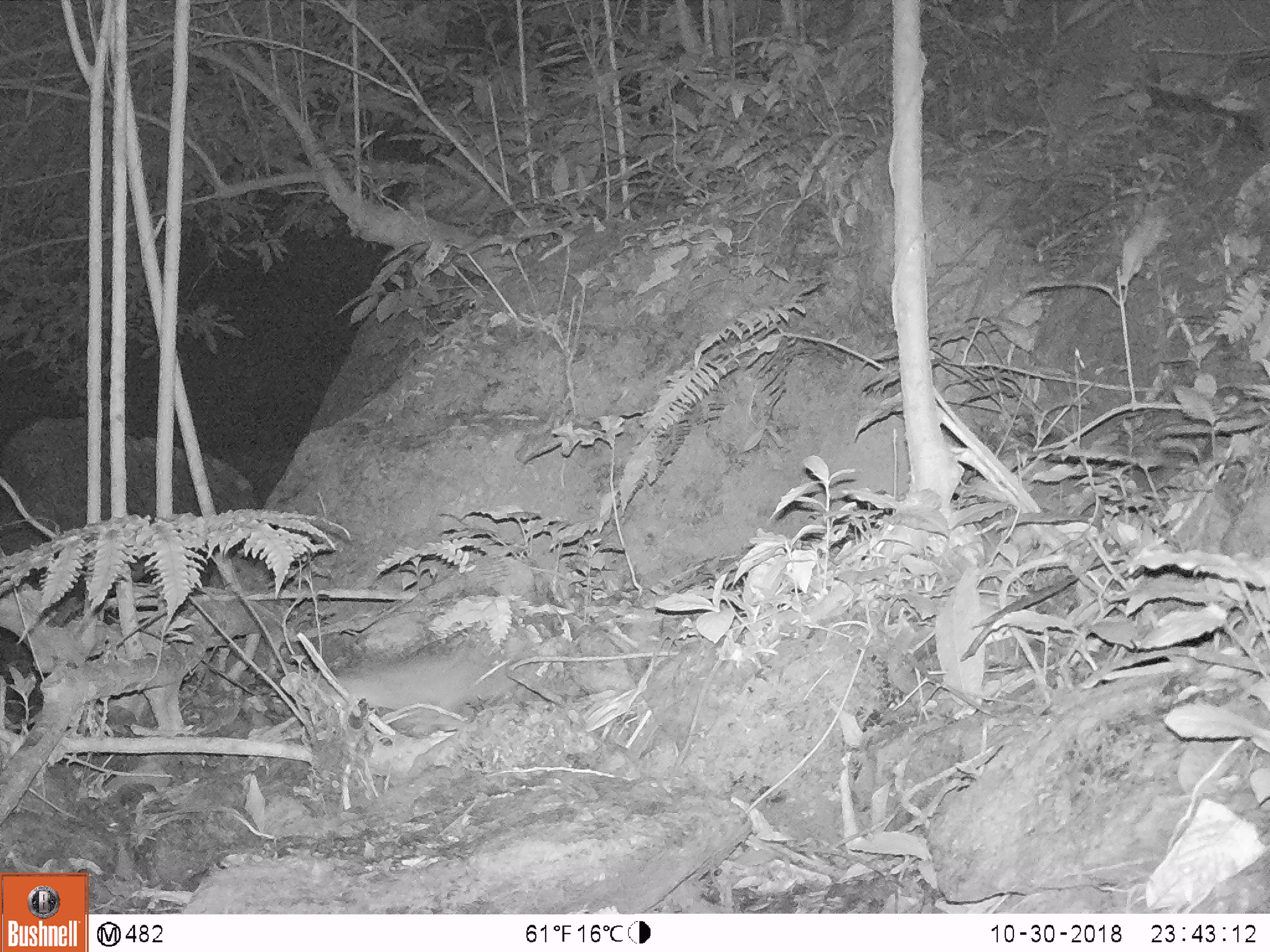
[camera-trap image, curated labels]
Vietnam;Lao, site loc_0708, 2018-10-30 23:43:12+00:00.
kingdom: Animalia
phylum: Chordata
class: Mammalia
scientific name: Mammalia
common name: mammal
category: unidentified small mammal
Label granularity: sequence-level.